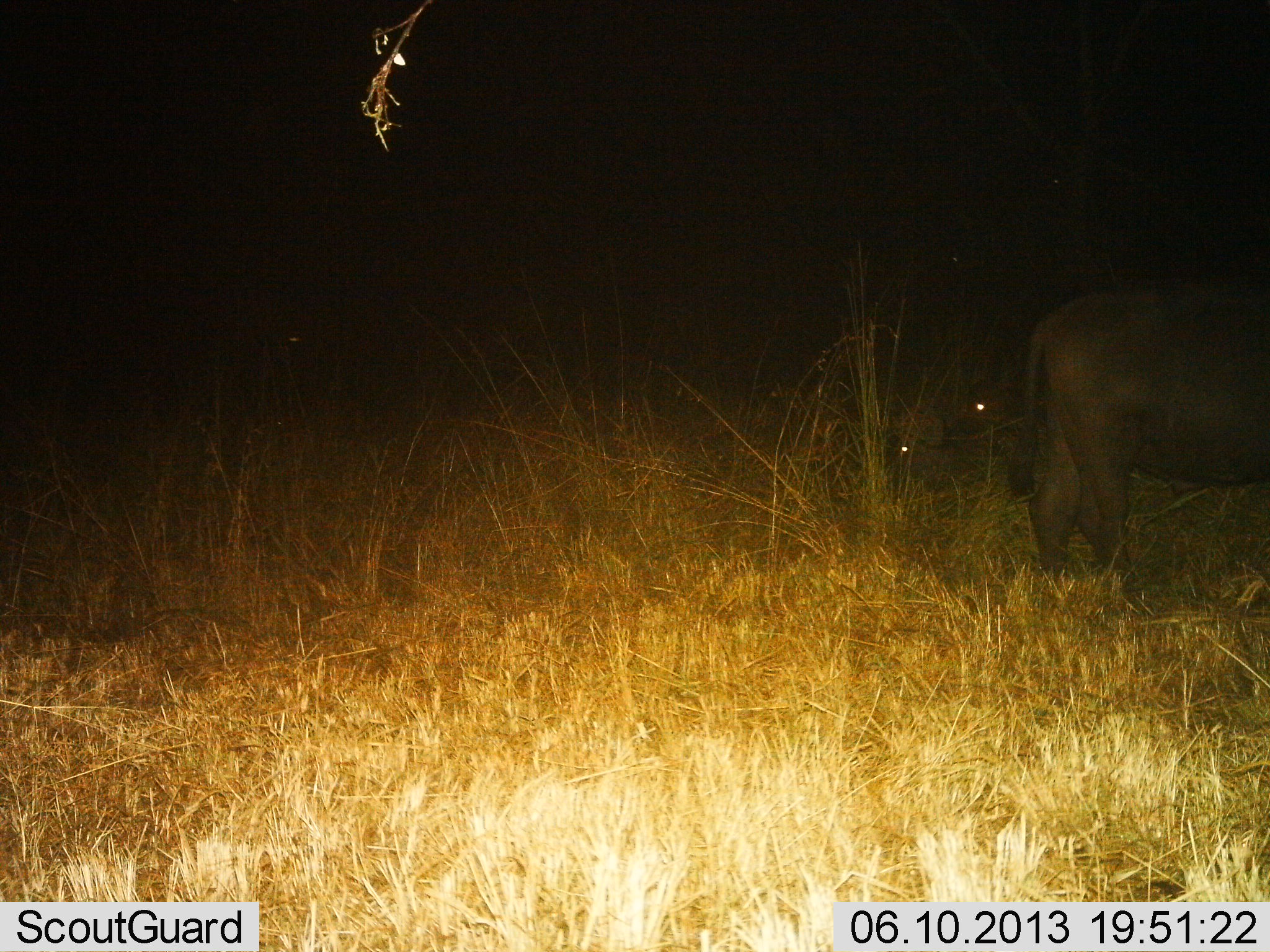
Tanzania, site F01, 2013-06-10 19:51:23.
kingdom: Animalia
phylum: Chordata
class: Mammalia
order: Artiodactyla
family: Bovidae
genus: Syncerus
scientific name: Syncerus caffer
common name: cape buffalo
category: buffalo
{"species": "buffalo (cape buffalo) (Syncerus caffer)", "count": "2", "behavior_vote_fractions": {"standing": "90%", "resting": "40%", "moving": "0%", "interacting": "0%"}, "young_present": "0%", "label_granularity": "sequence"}